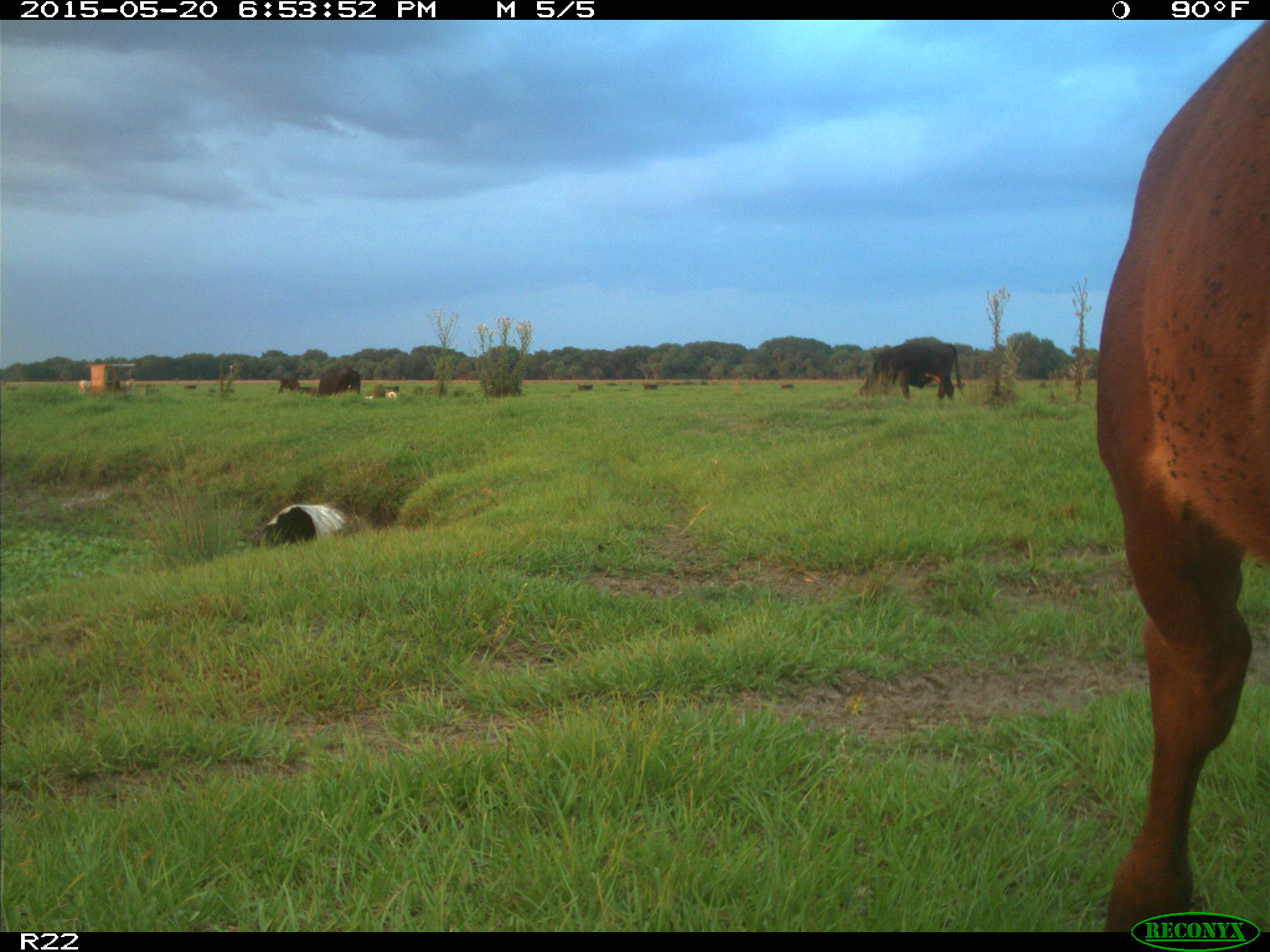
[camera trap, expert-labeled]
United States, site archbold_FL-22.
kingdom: Animalia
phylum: Chordata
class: Mammalia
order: Artiodactyla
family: Bovidae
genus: Bos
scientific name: Bos taurus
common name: domestic cow